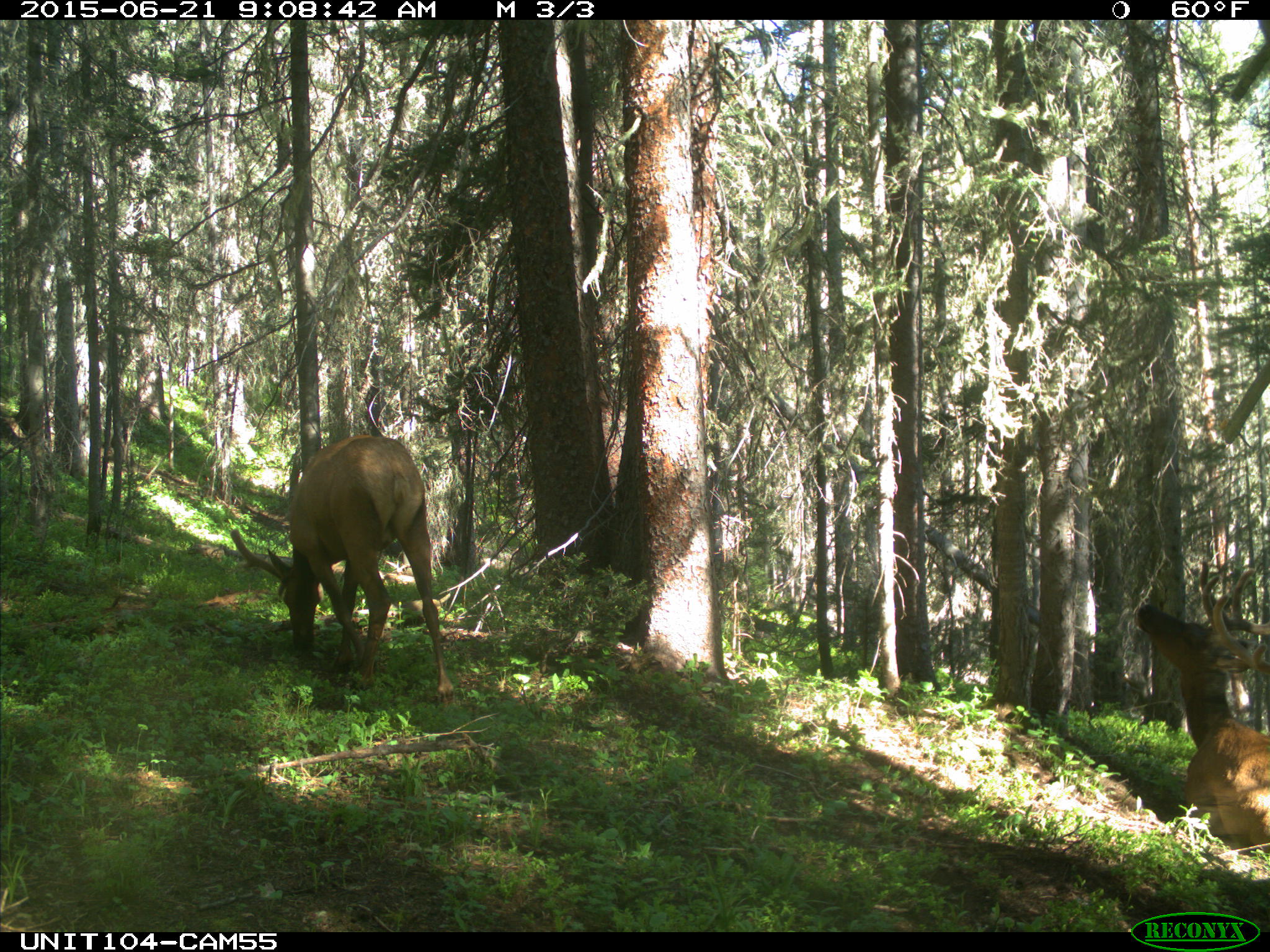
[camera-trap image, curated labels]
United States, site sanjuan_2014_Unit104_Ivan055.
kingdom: Animalia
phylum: Chordata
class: Mammalia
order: Artiodactyla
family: Cervidae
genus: Cervus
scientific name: Cervus elaphus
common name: red deer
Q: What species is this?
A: Cervus elaphus (red deer).